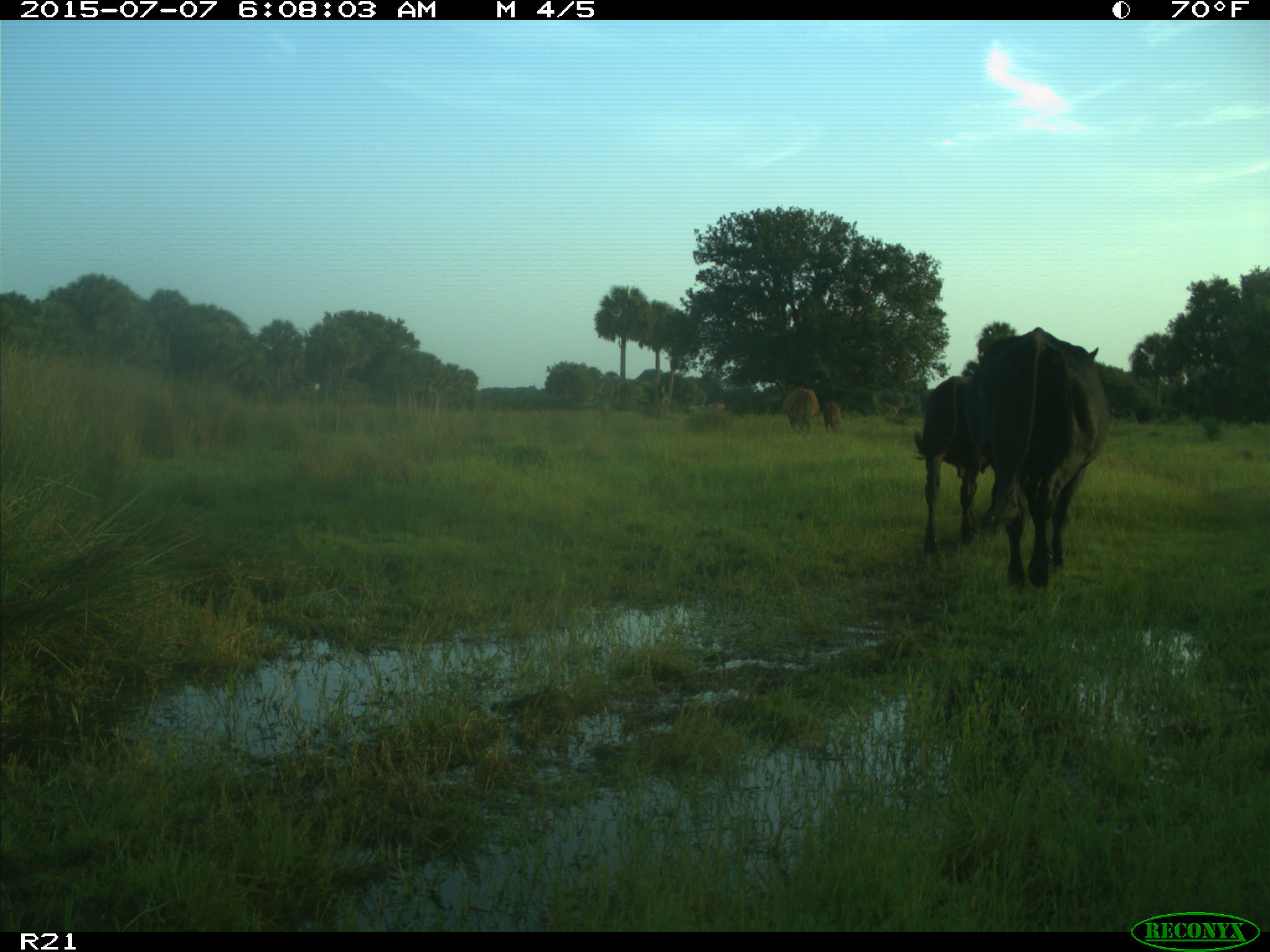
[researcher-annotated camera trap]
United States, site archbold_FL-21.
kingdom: Animalia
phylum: Chordata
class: Mammalia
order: Artiodactyla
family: Bovidae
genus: Bos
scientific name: Bos taurus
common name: domestic cow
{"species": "Bos taurus (domestic cow)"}